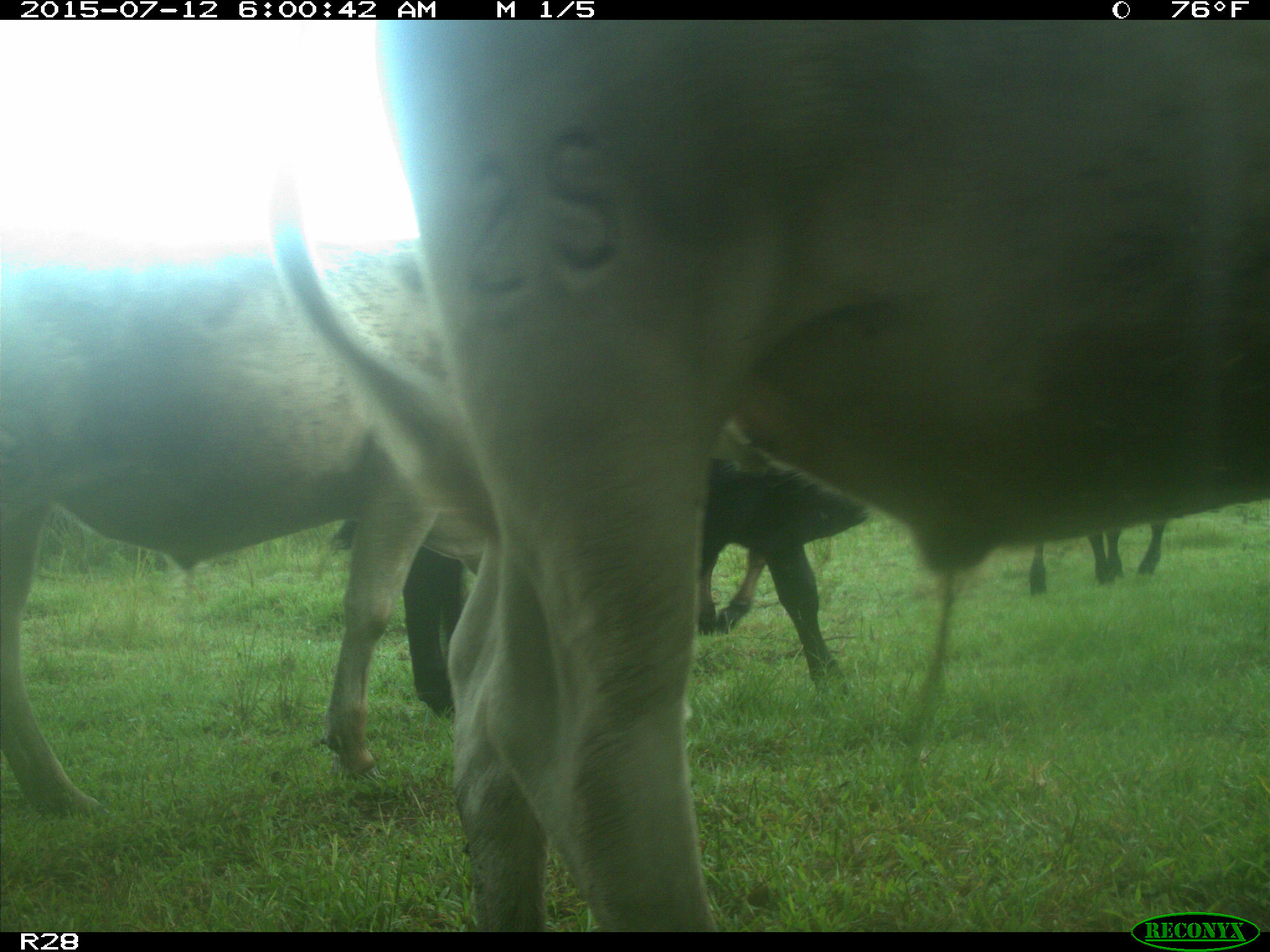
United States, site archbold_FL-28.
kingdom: Animalia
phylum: Chordata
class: Mammalia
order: Artiodactyla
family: Bovidae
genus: Bos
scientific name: Bos taurus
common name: domestic cow